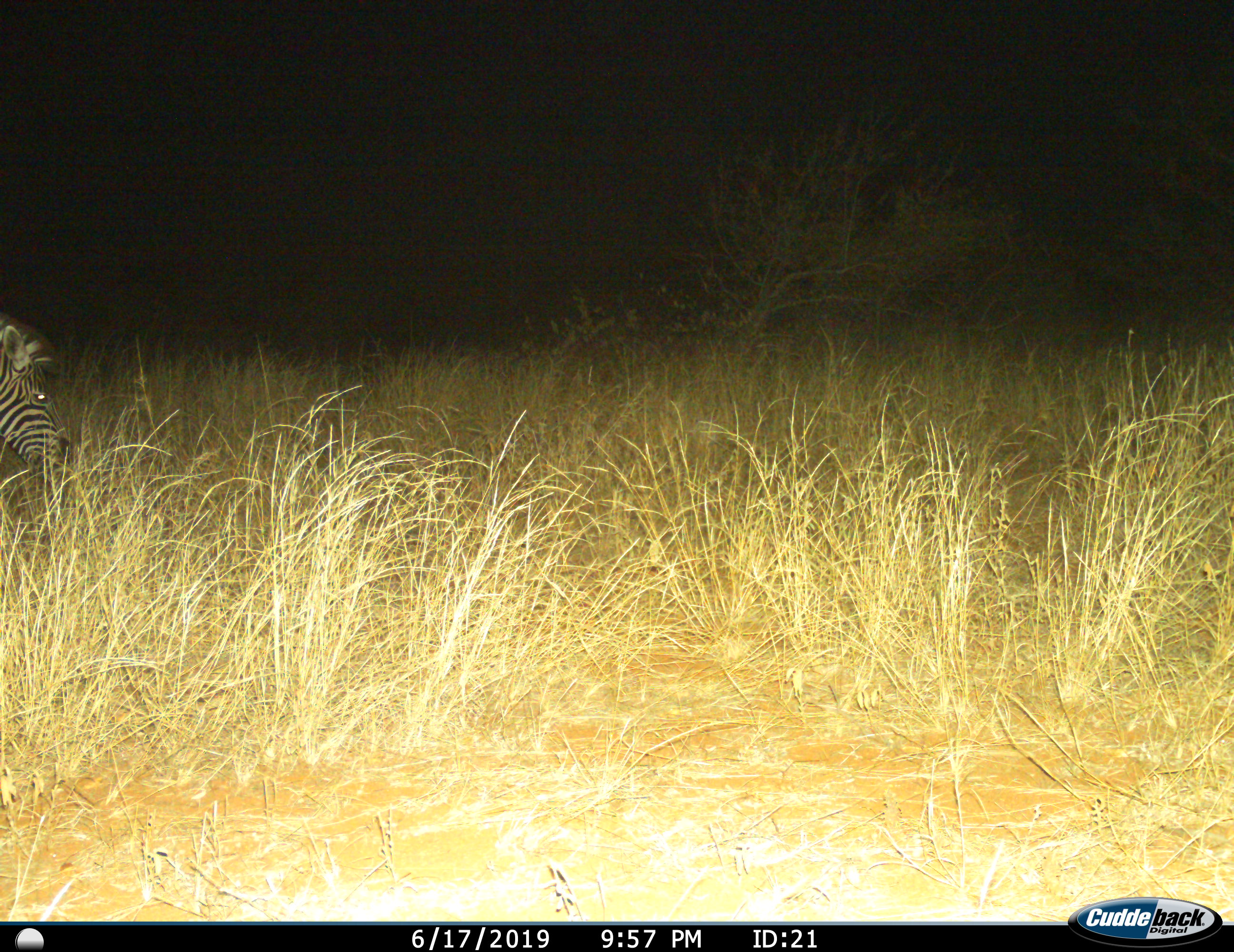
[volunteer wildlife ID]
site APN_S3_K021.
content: unidentified animal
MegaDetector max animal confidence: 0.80